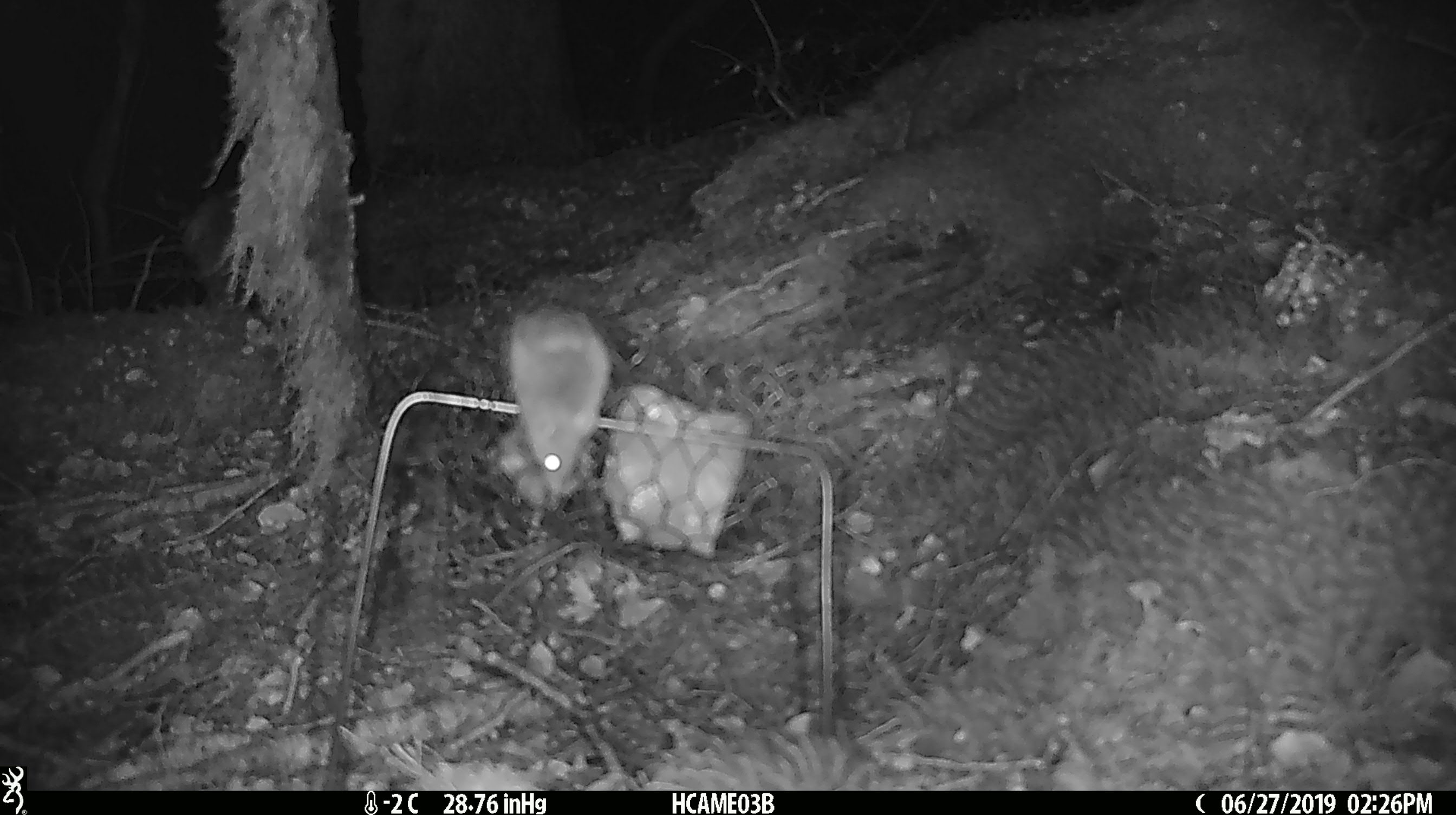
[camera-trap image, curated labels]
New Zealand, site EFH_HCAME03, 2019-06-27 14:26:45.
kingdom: Animalia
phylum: Chordata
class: Mammalia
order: Rodentia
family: Muridae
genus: Mus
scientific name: Mus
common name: mouse